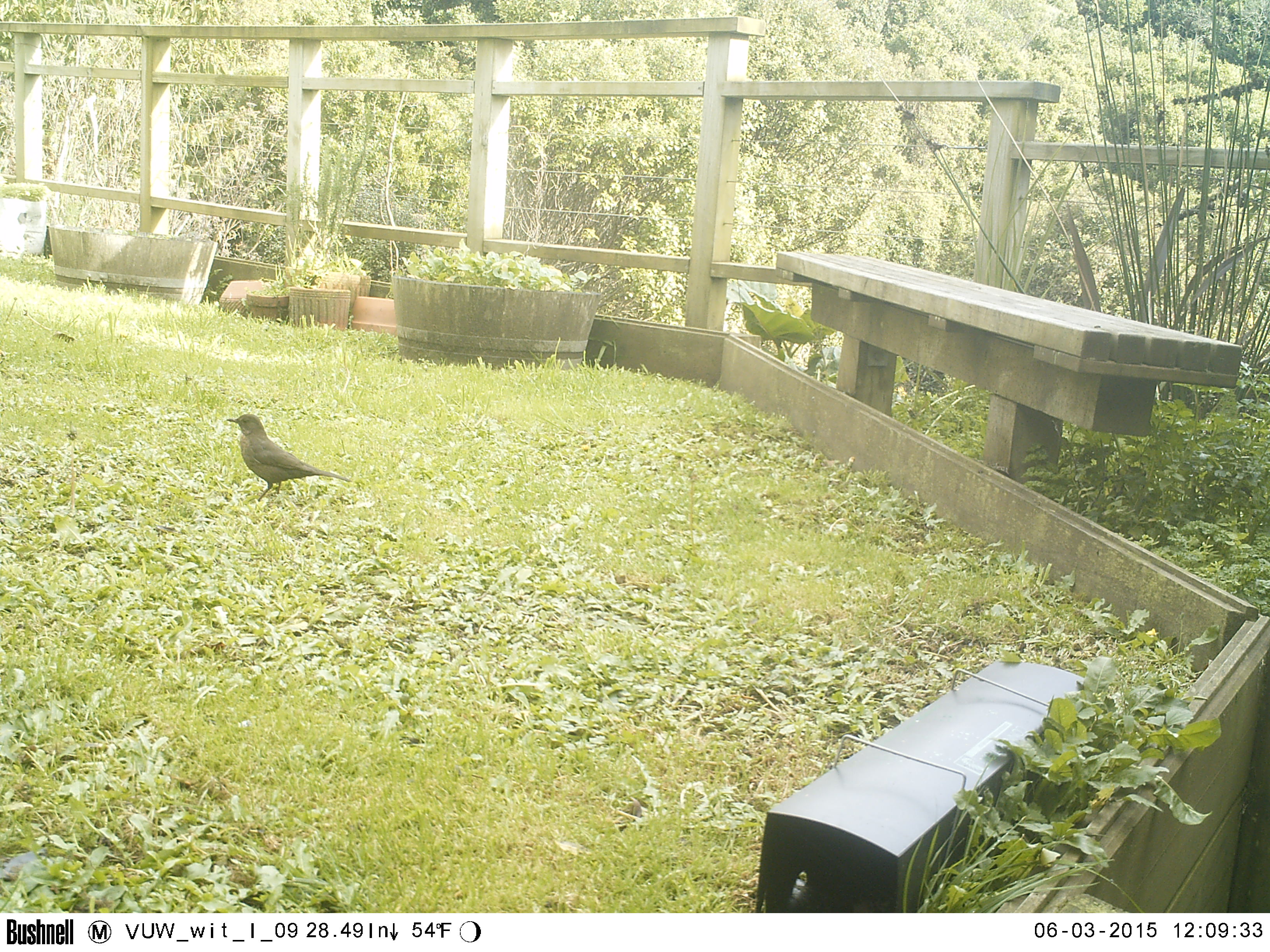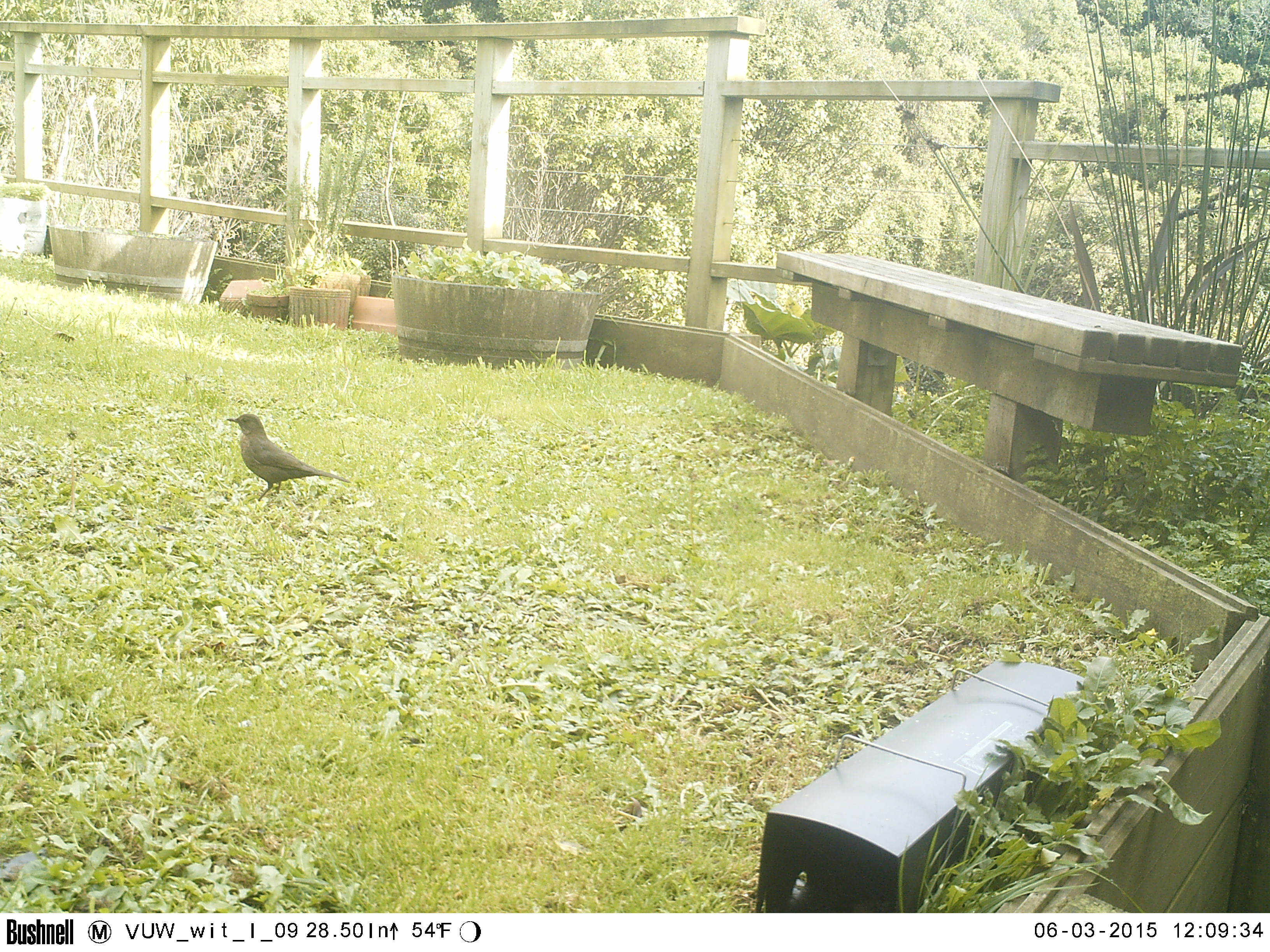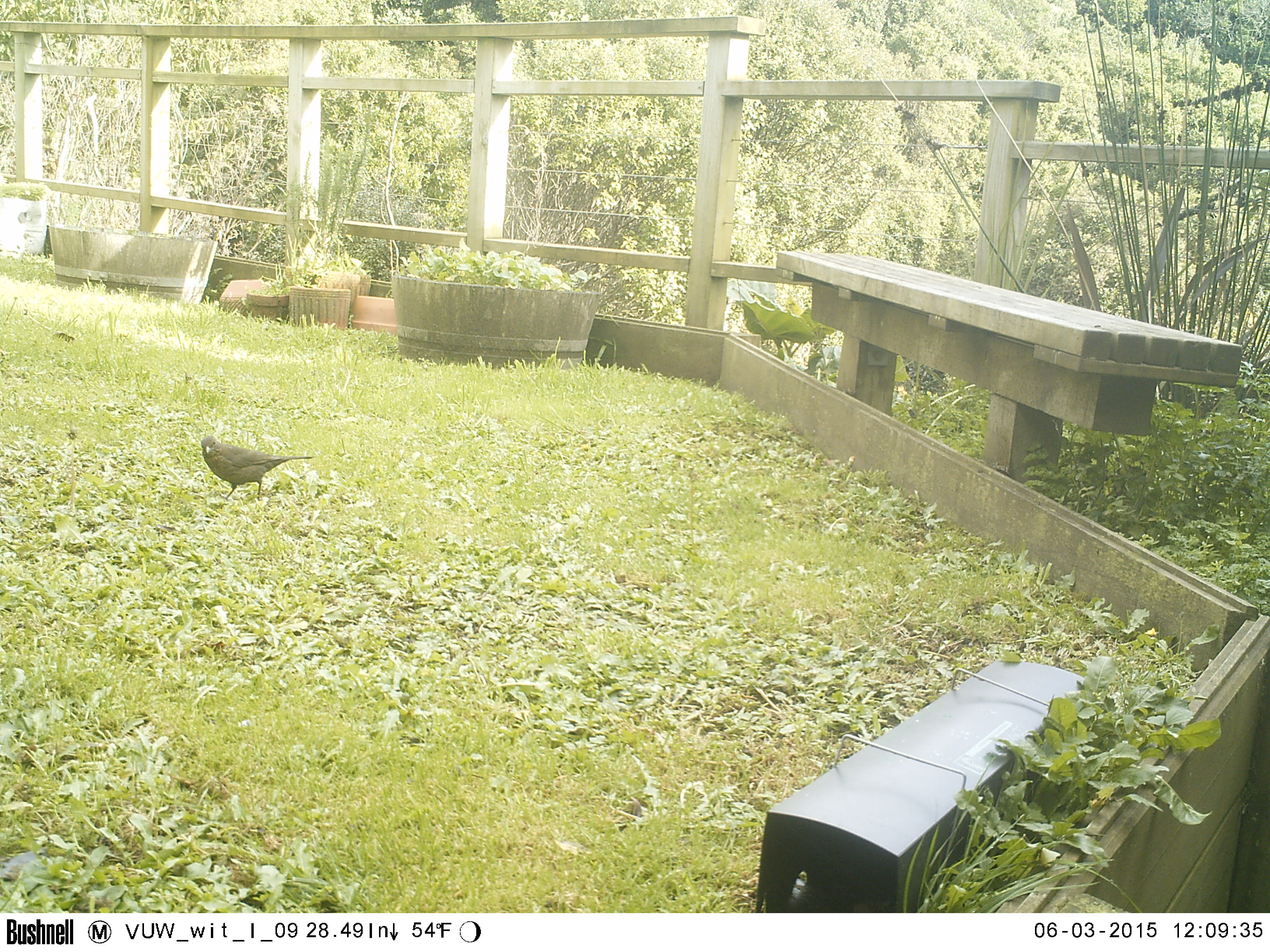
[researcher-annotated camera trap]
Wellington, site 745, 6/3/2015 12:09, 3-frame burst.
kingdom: Animalia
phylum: Chordata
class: Aves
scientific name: Aves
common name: bird